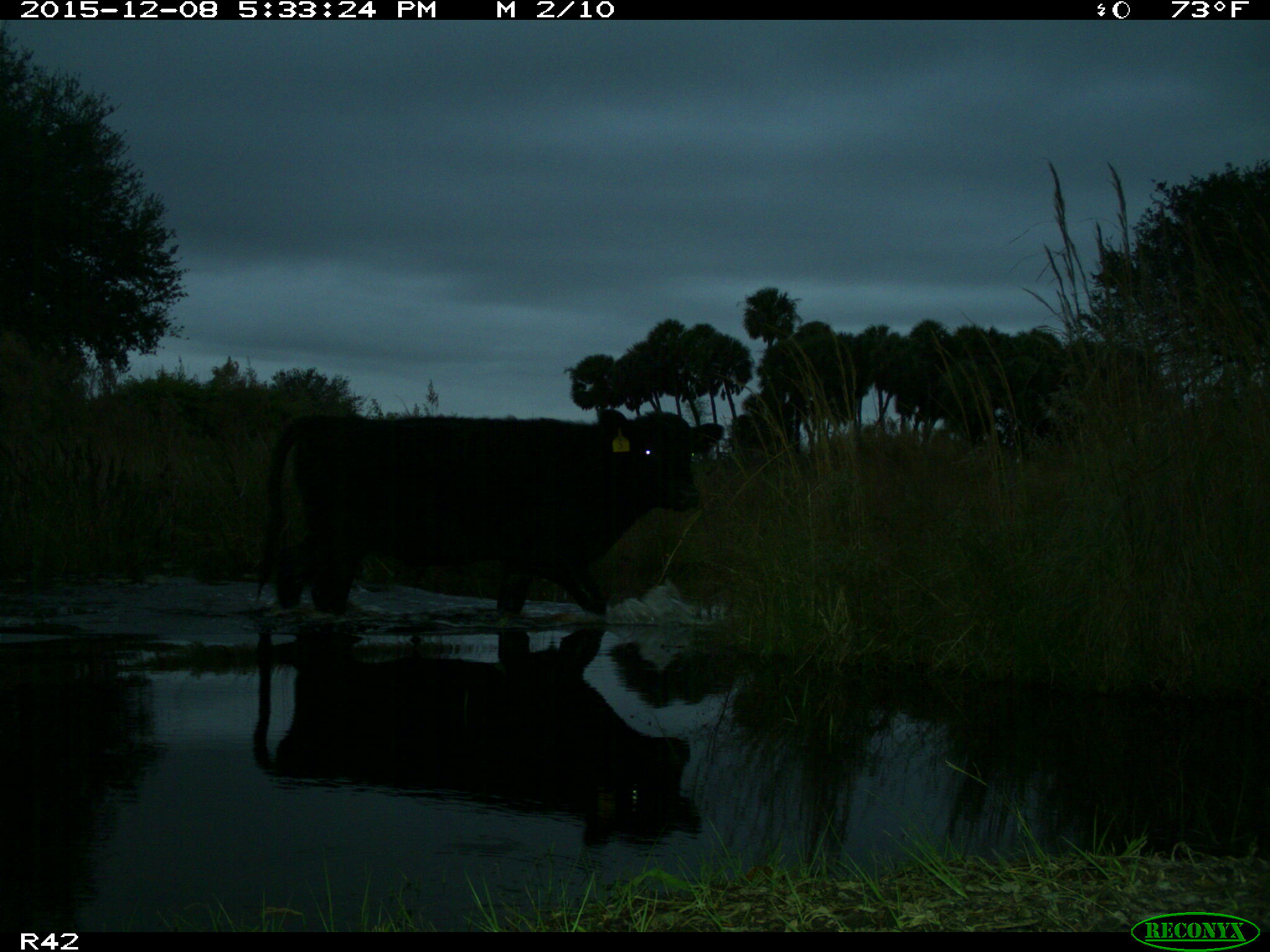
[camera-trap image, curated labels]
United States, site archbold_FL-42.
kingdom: Animalia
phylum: Chordata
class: Mammalia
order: Artiodactyla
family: Bovidae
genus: Bos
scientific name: Bos taurus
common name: domestic cow